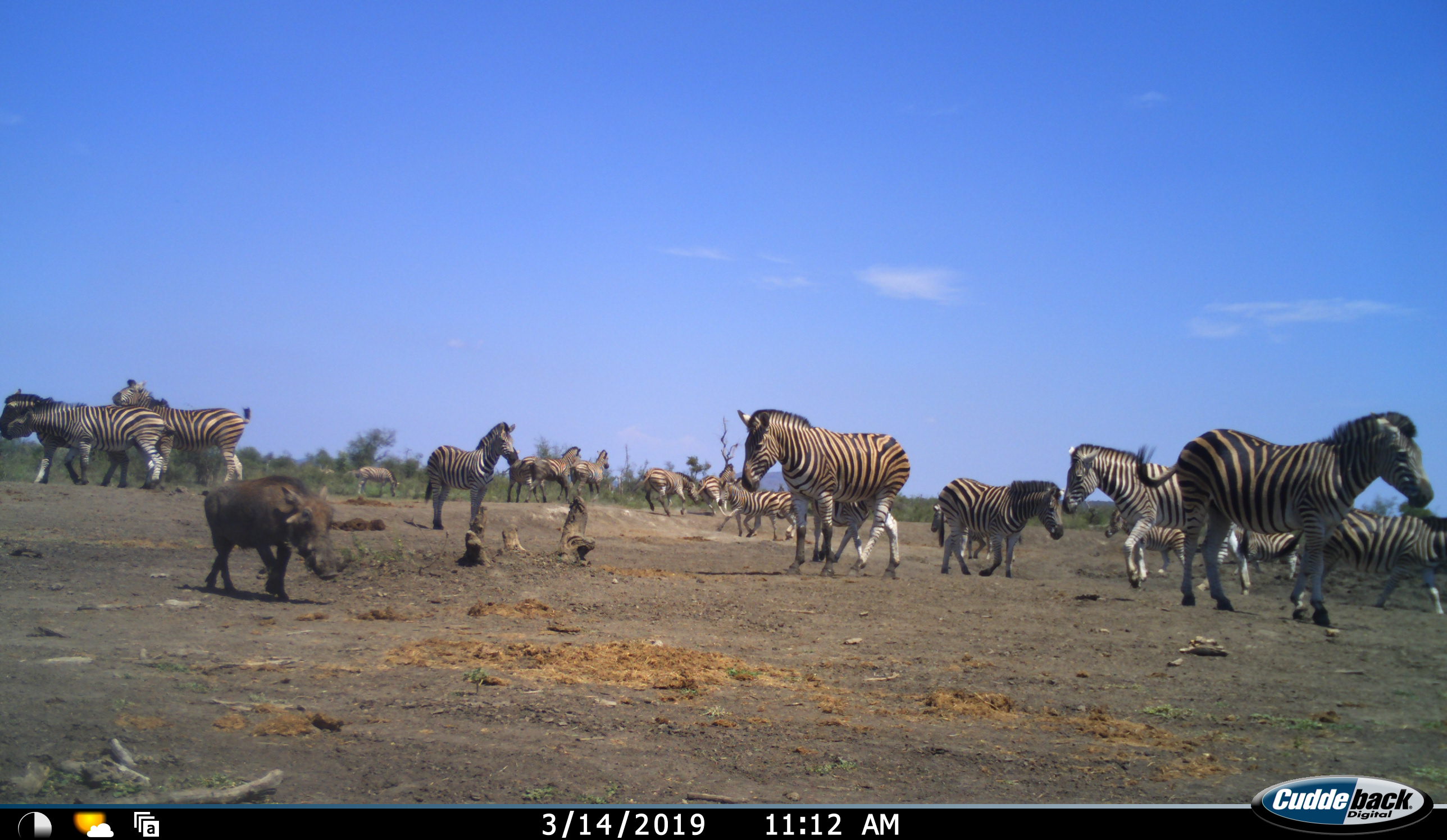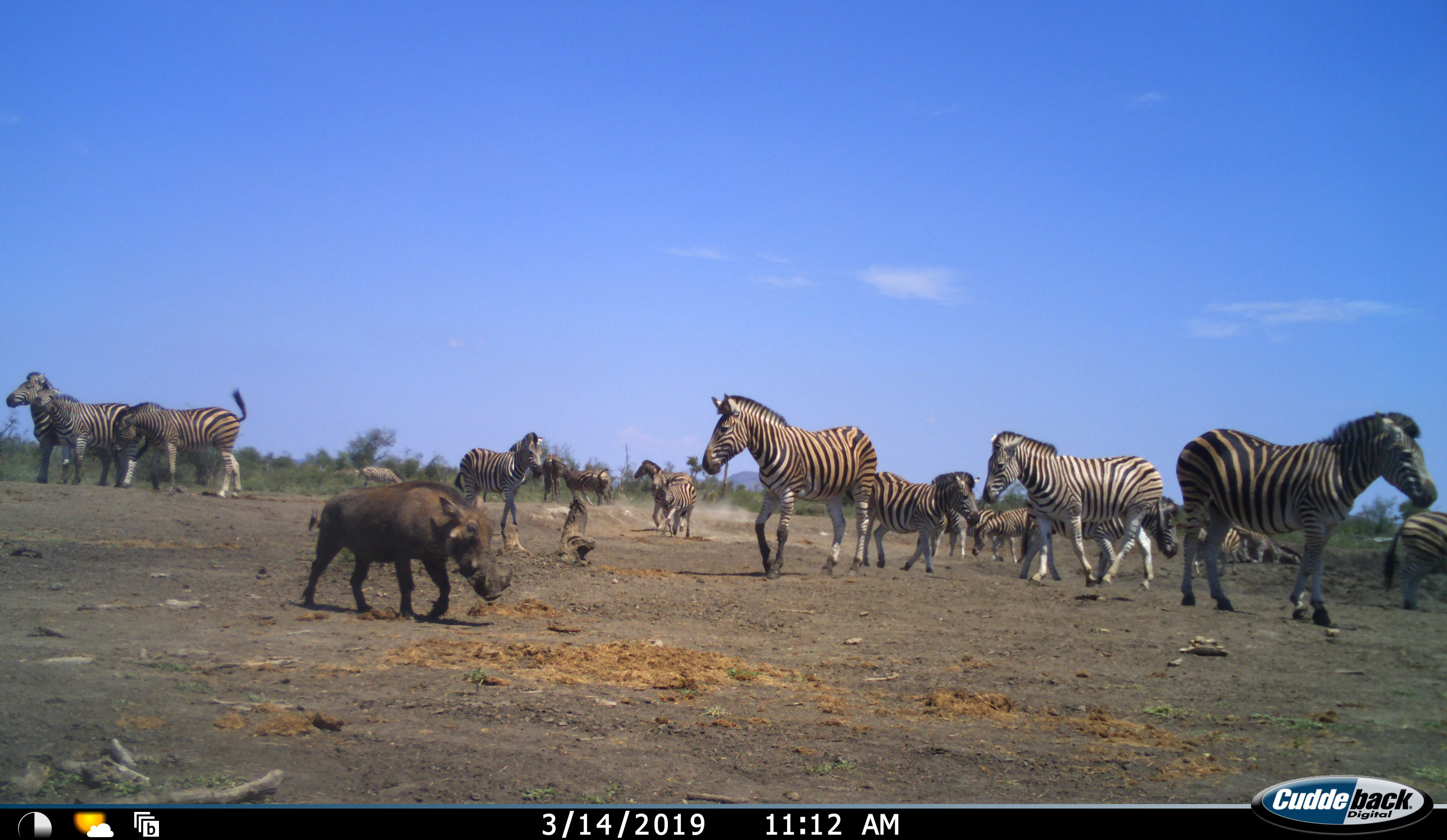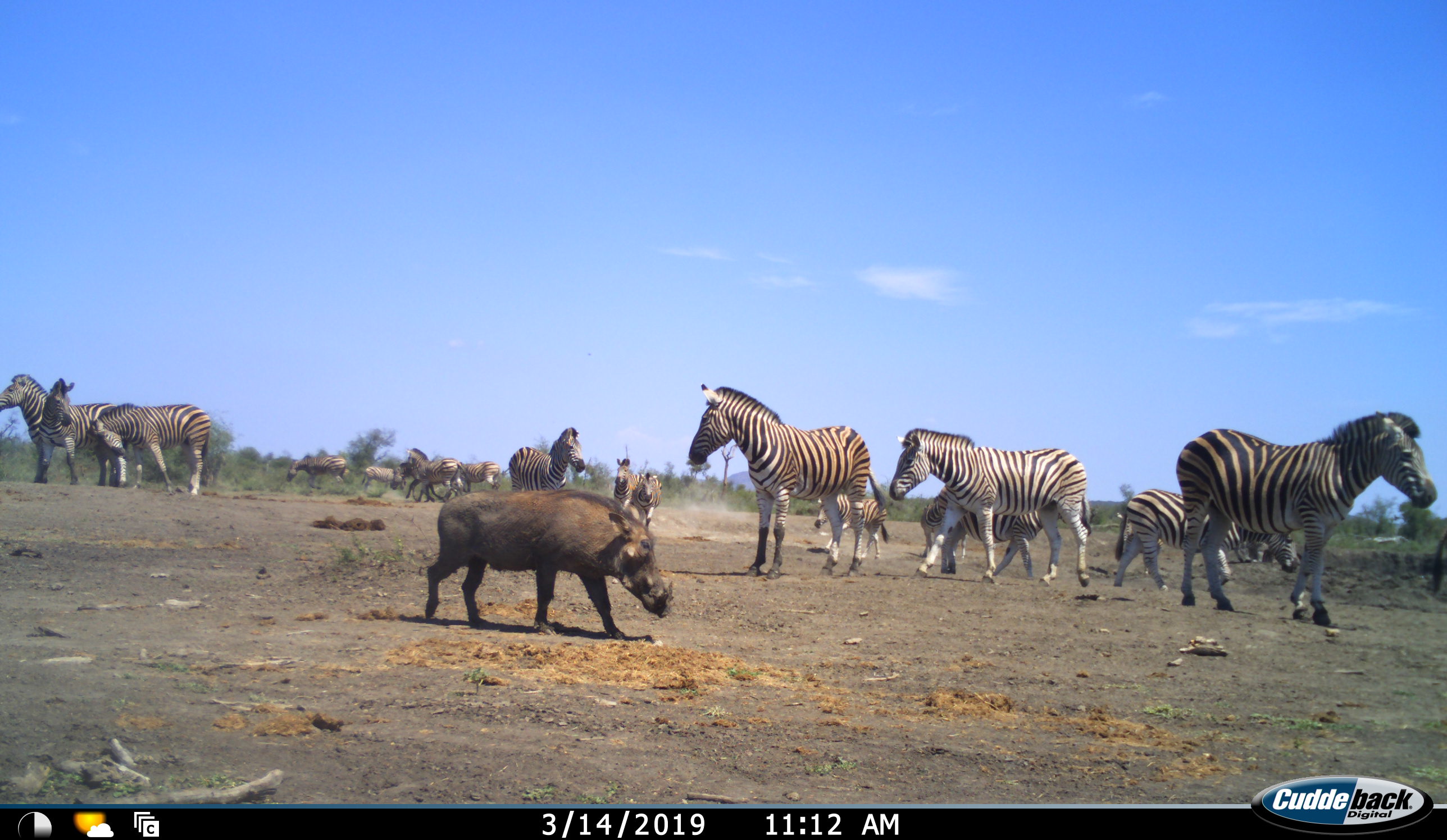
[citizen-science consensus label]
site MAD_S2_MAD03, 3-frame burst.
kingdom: Animalia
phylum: Chordata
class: Mammalia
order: Artiodactyla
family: Suidae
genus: Phacochoerus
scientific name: Phacochoerus africanus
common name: warthog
Warthog (Phacochoerus africanus), count 1. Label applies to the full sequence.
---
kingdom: Animalia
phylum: Chordata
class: Mammalia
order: Perissodactyla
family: Equidae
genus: Equus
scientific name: Equus quagga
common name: plains zebra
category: zebraplains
Zebraplains (plains zebra) (Equus quagga), count 11-50. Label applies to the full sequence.